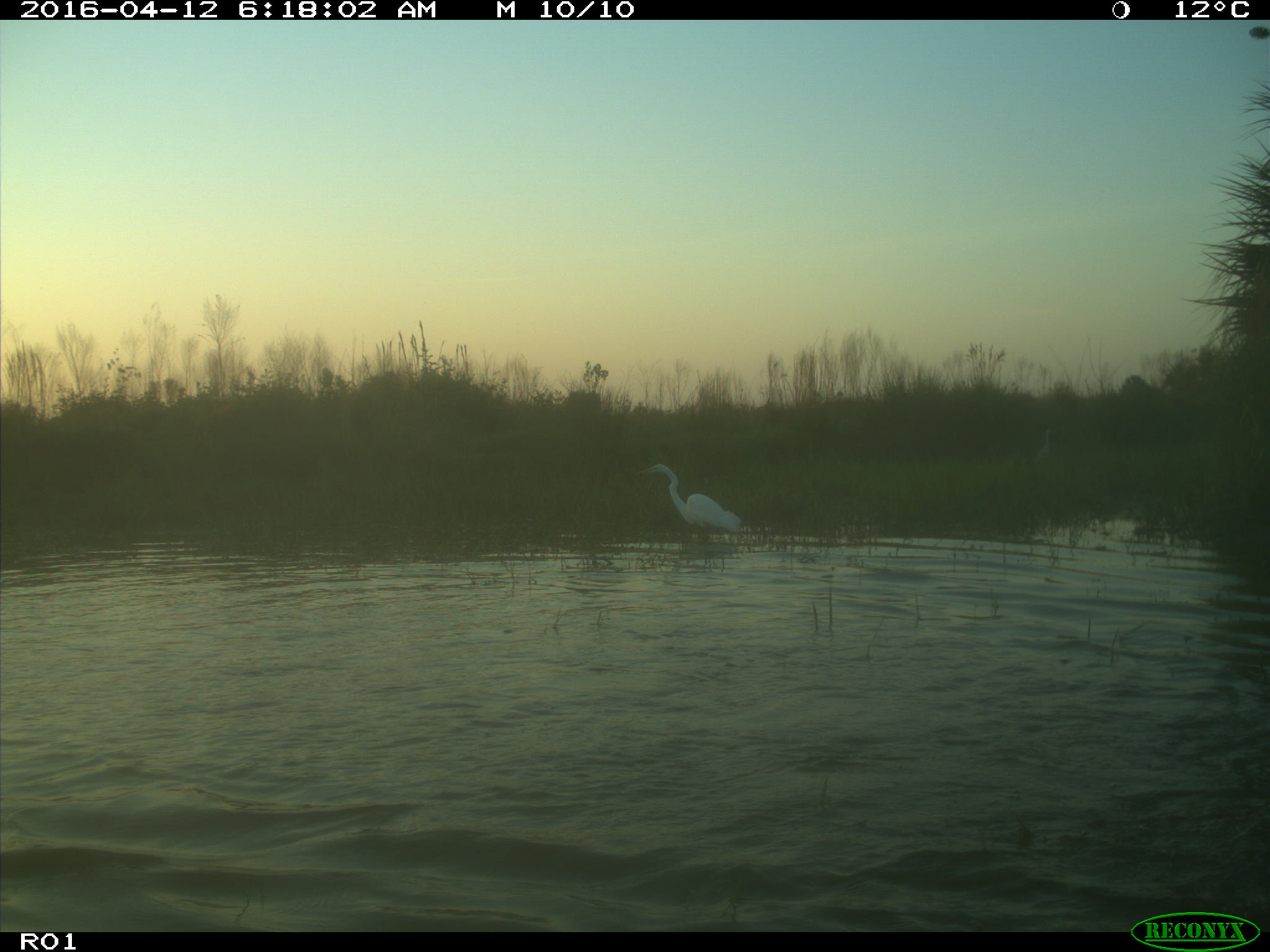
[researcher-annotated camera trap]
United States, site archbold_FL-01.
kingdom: Animalia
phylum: Chordata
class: Aves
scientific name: Aves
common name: birds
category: unidentified bird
Unidentified bird (birds) (Aves).